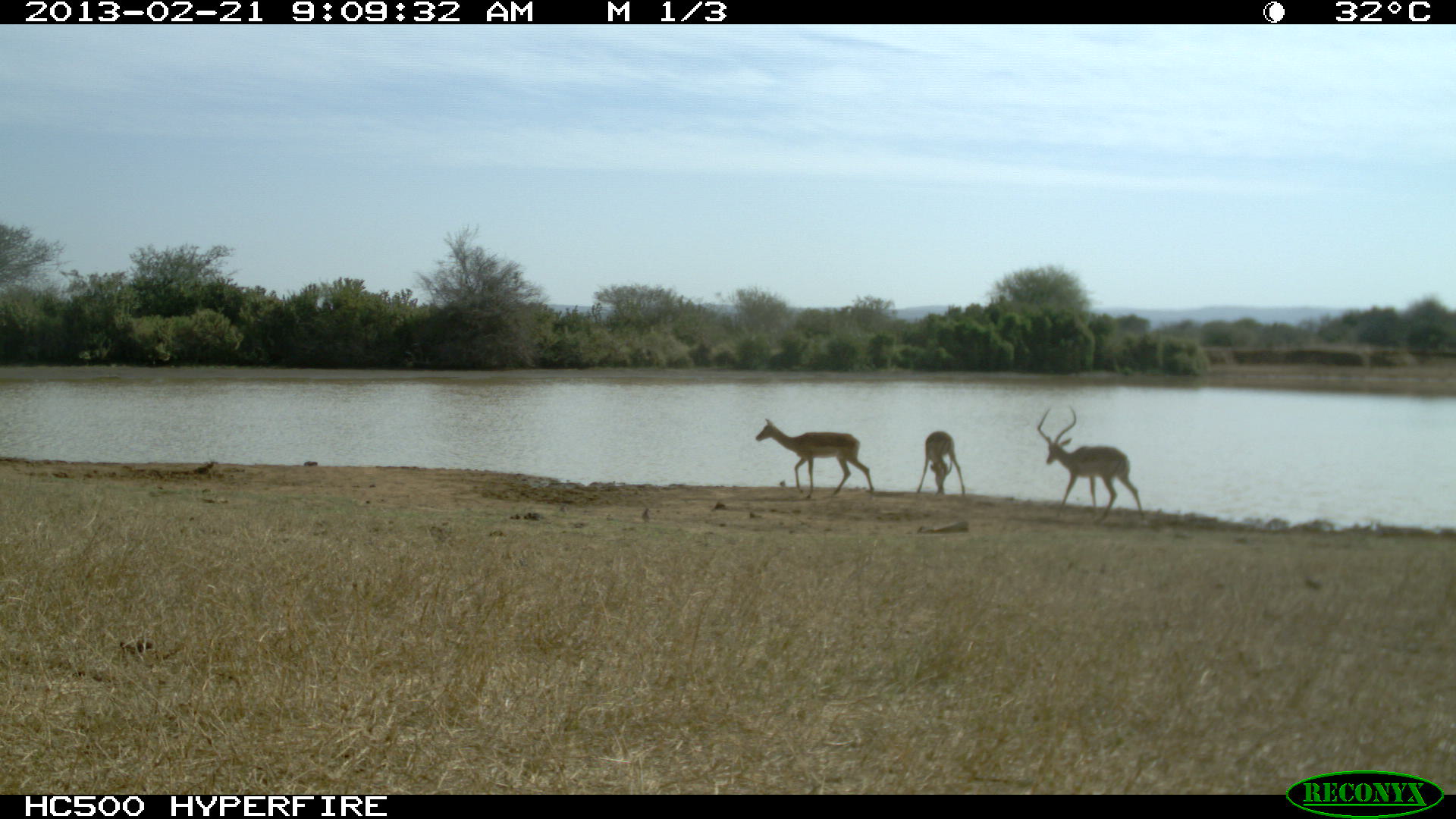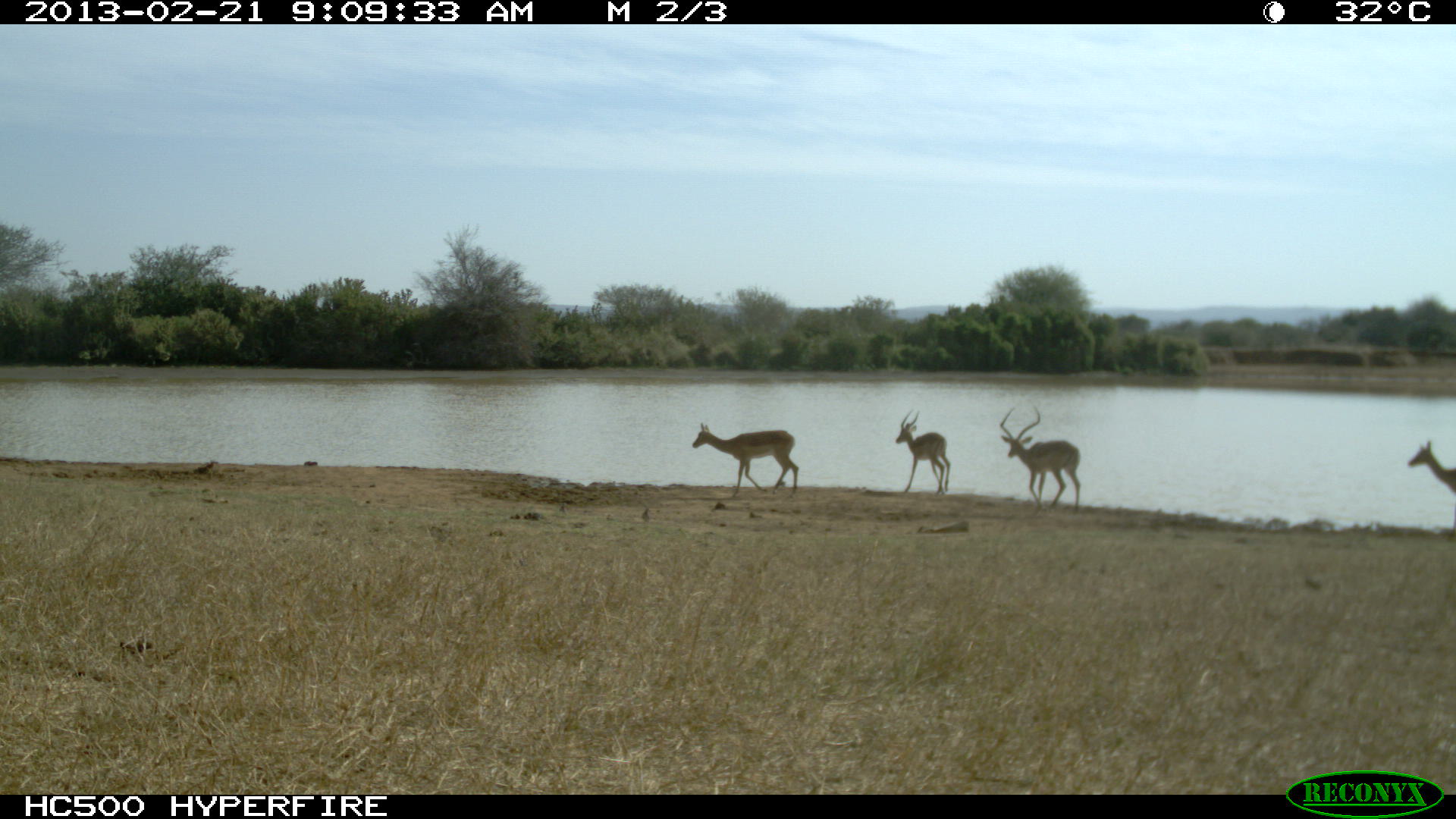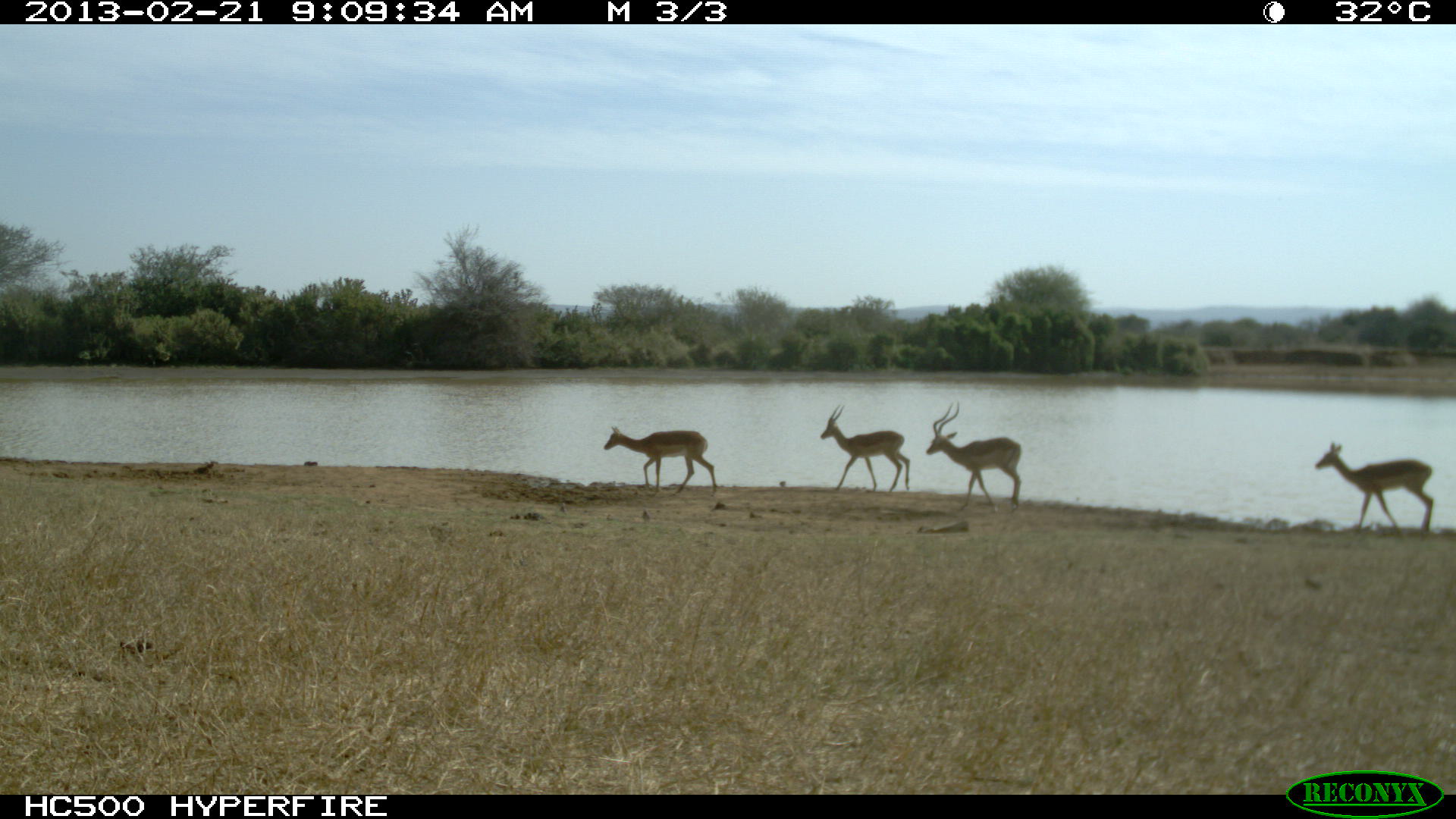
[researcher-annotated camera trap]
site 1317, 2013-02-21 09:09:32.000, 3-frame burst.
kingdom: Animalia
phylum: Chordata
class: Mammalia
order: Artiodactyla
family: Bovidae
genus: Aepyceros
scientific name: Aepyceros melampus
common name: impala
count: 3